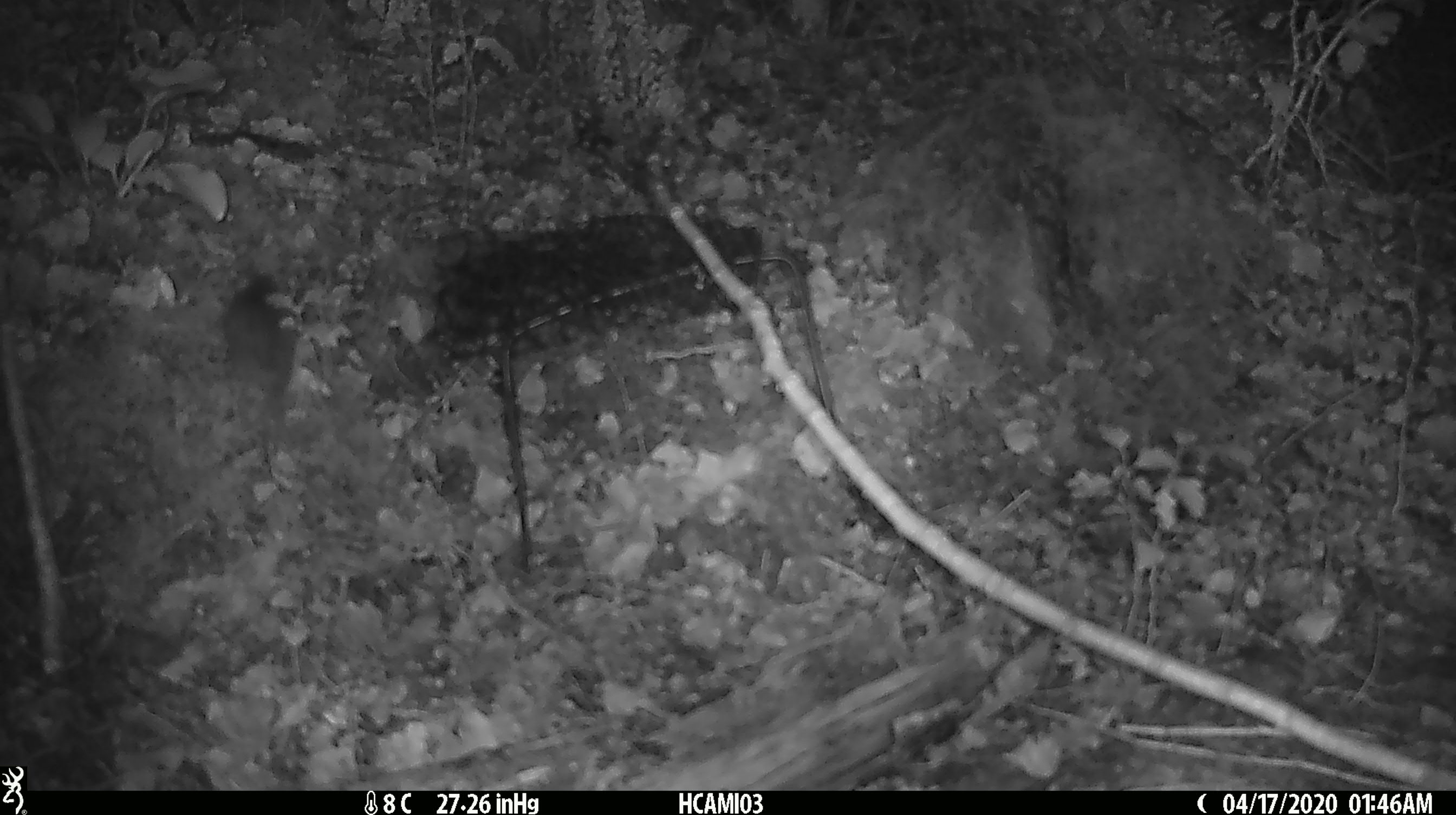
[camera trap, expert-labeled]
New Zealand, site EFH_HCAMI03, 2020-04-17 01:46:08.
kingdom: Animalia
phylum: Chordata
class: Mammalia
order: Rodentia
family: Muridae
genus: Mus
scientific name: Mus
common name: mouse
Mouse (Mus).